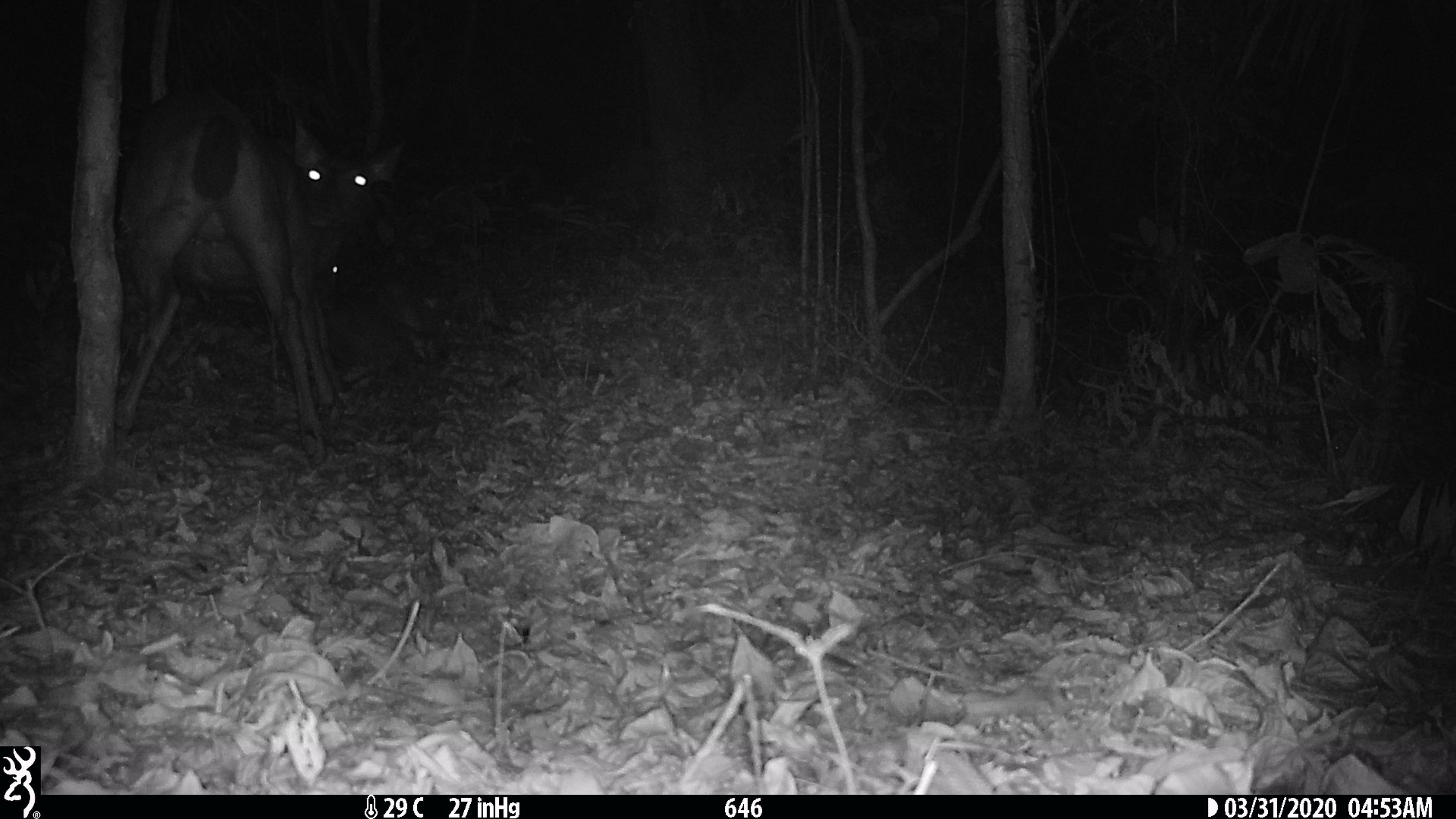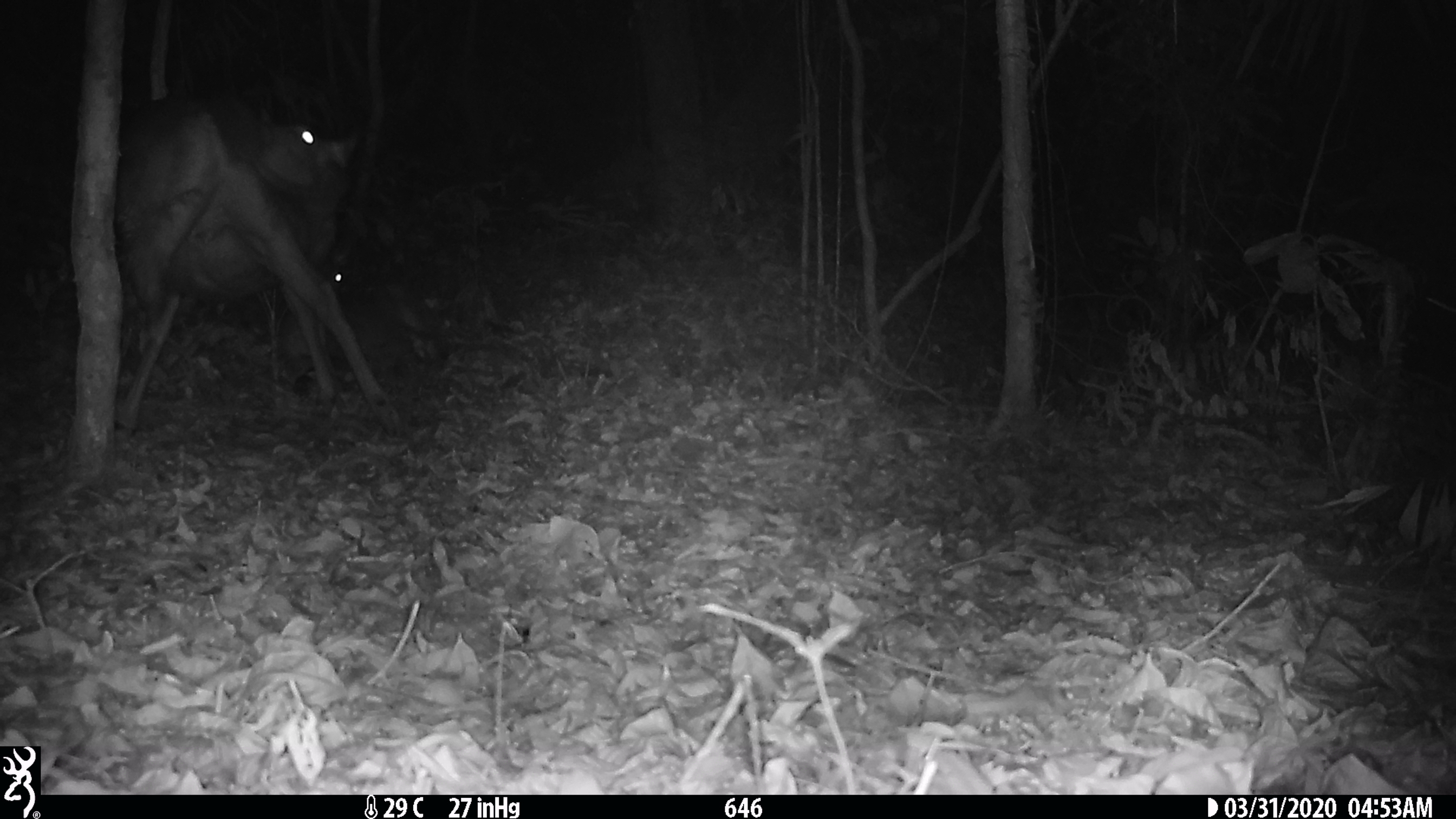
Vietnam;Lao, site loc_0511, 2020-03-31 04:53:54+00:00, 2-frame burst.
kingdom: Animalia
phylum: Chordata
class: Mammalia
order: Artiodactyla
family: Cervidae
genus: Rusa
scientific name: Rusa unicolor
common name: sambar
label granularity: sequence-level